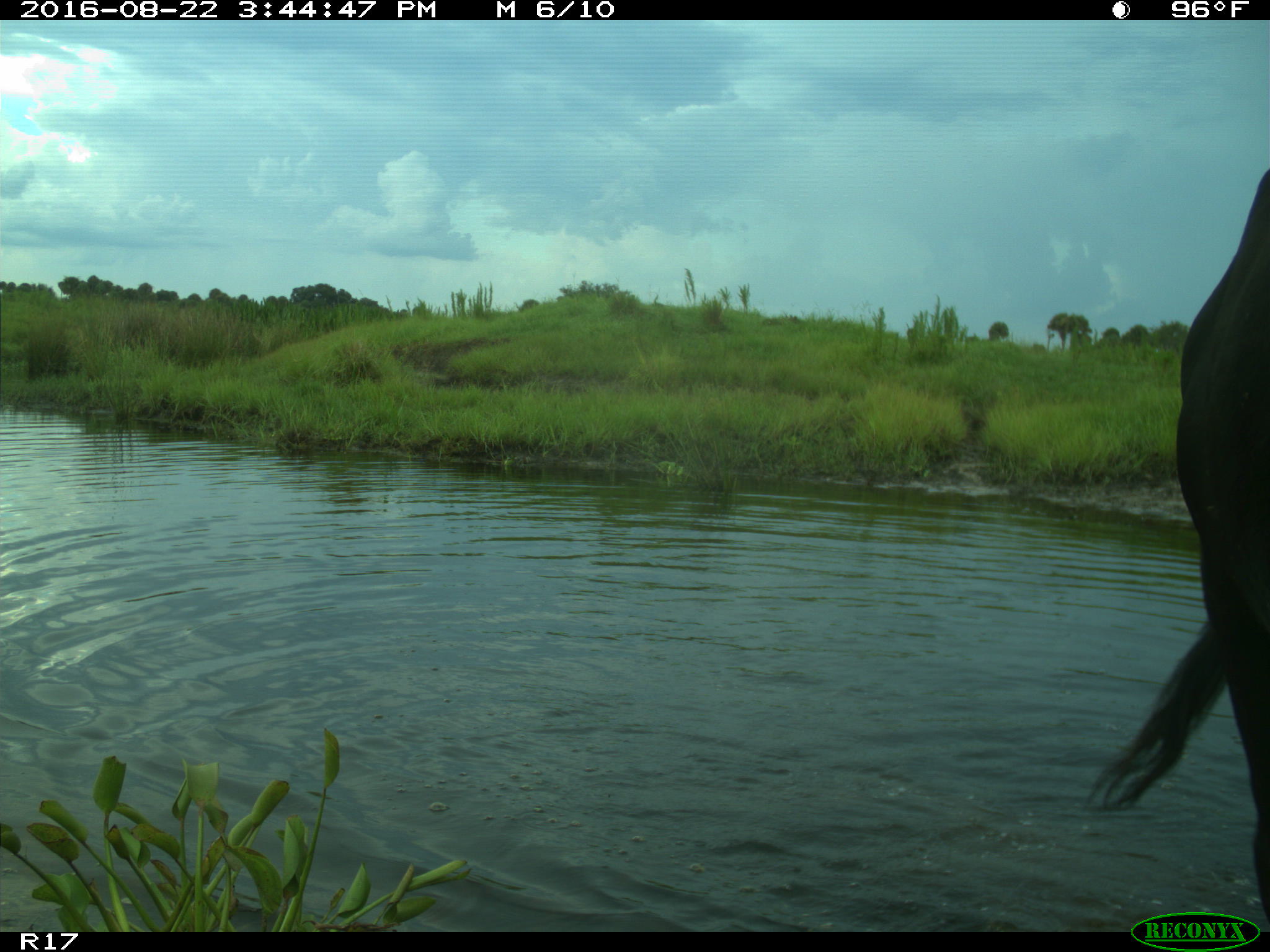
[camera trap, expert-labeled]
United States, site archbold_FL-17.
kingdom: Animalia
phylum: Chordata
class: Mammalia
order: Artiodactyla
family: Bovidae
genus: Bos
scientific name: Bos taurus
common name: domestic cow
Bos taurus (domestic cow).